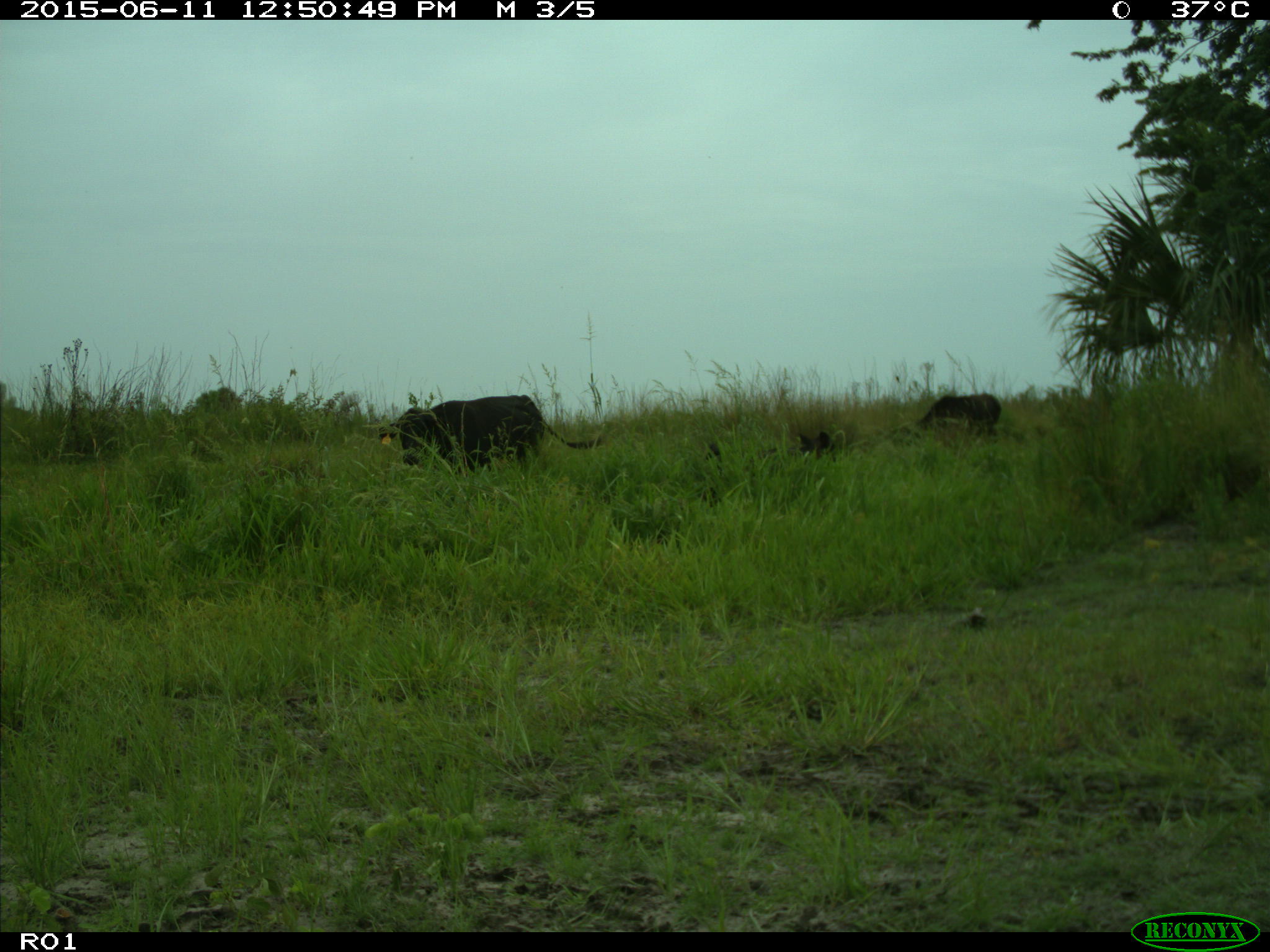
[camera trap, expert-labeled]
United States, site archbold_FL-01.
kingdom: Animalia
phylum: Chordata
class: Mammalia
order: Artiodactyla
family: Bovidae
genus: Bos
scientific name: Bos taurus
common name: domestic cow